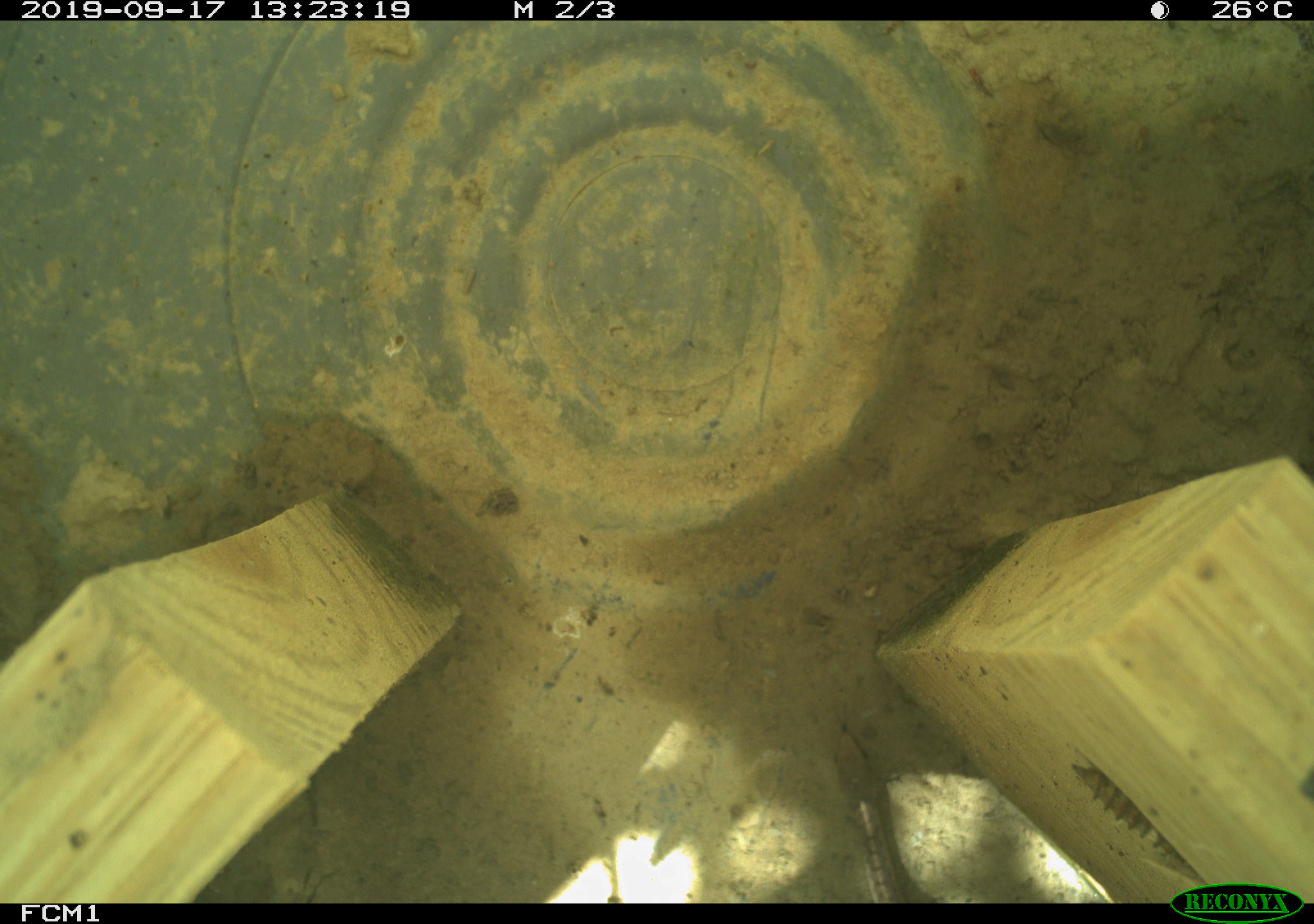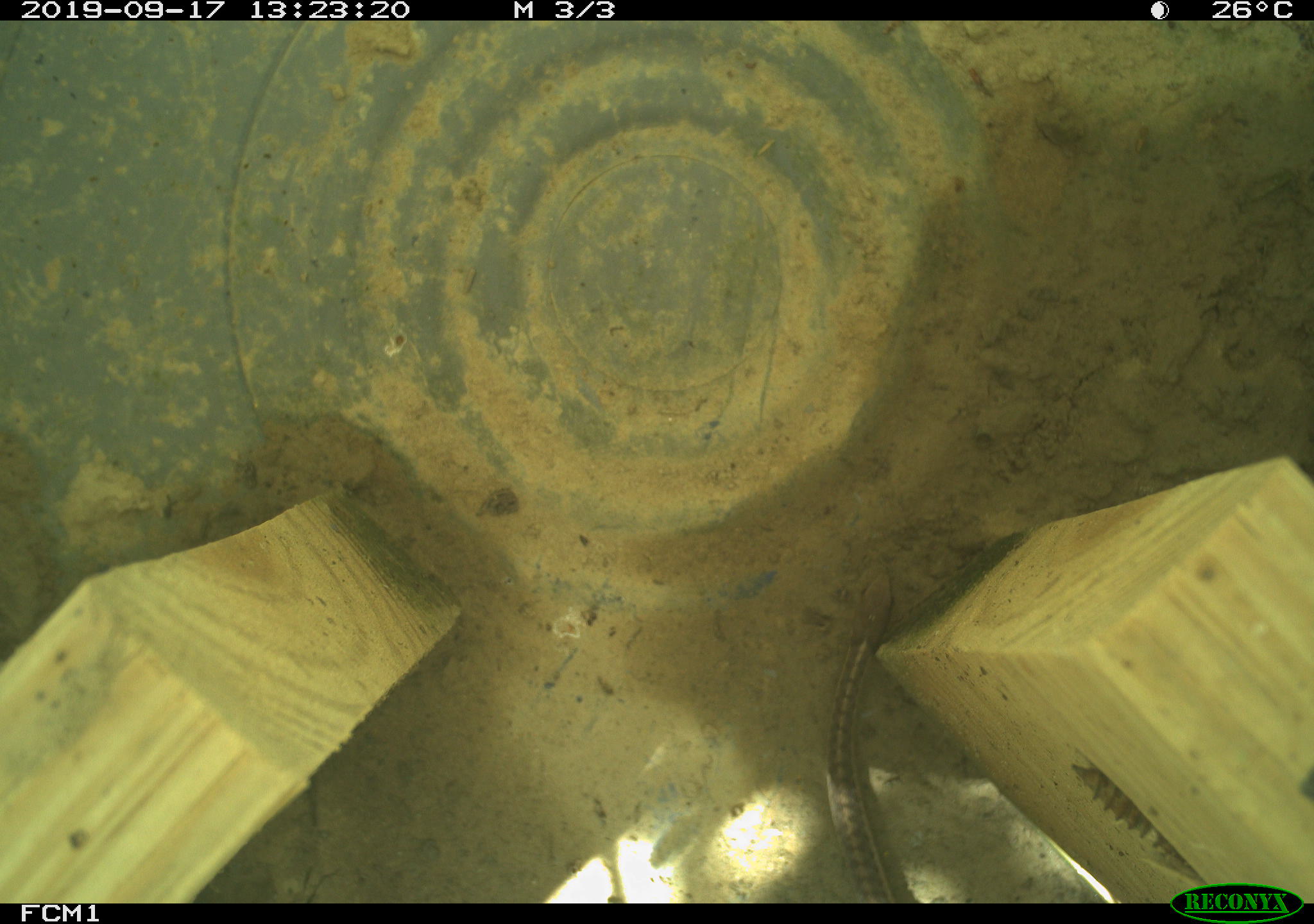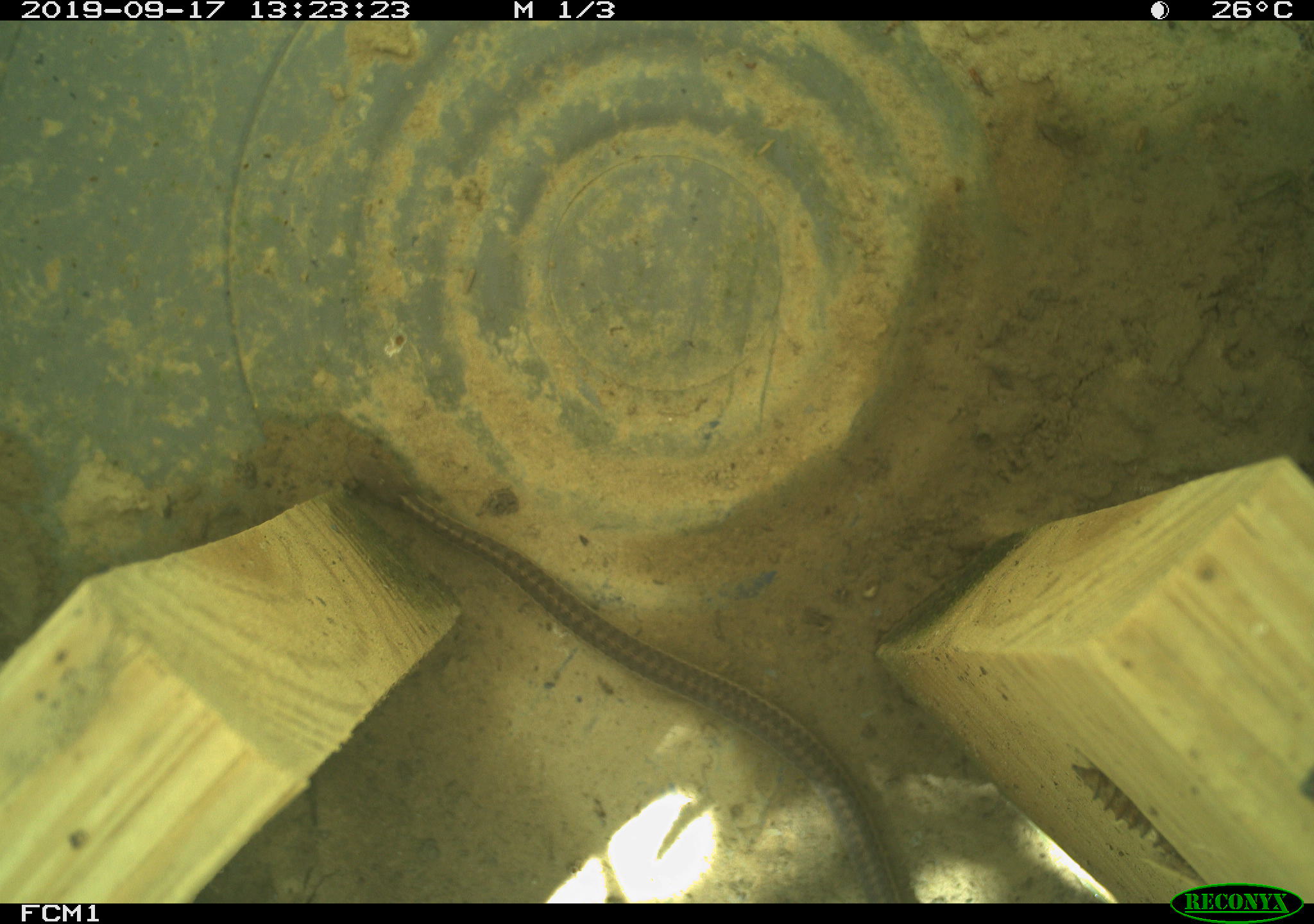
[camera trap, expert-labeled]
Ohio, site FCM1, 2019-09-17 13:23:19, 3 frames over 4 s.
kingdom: Animalia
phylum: Chordata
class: Reptilia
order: Squamata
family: Colubridae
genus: Thamnophis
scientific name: Thamnophis sirtalis sirtalis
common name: eastern gartersnake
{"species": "eastern gartersnake (Thamnophis sirtalis sirtalis)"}